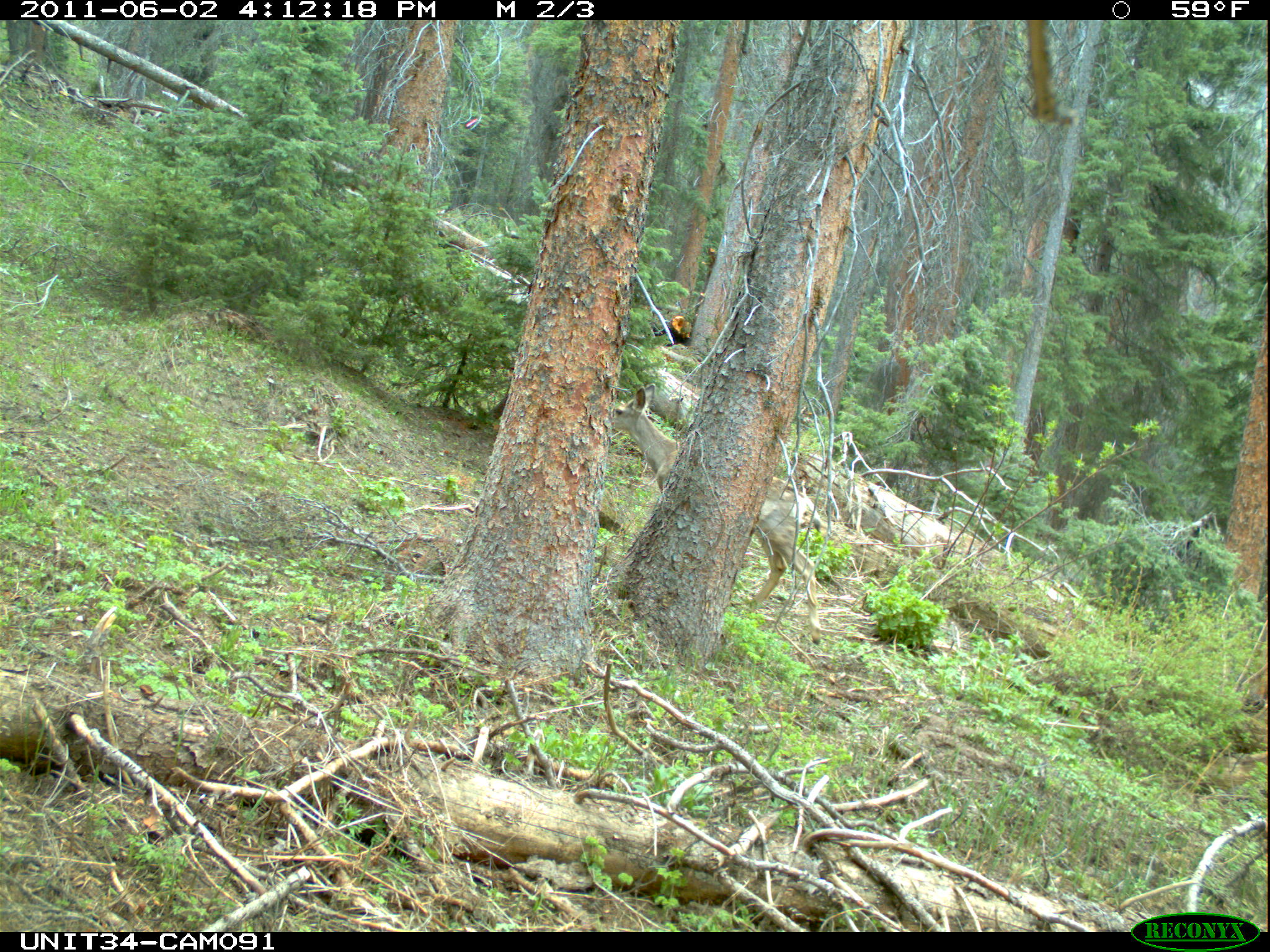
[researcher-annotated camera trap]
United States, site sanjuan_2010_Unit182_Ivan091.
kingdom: Animalia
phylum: Chordata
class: Mammalia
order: Artiodactyla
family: Cervidae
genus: Odocoileus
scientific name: Odocoileus hemionus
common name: mule deer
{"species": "Odocoileus hemionus (mule deer)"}